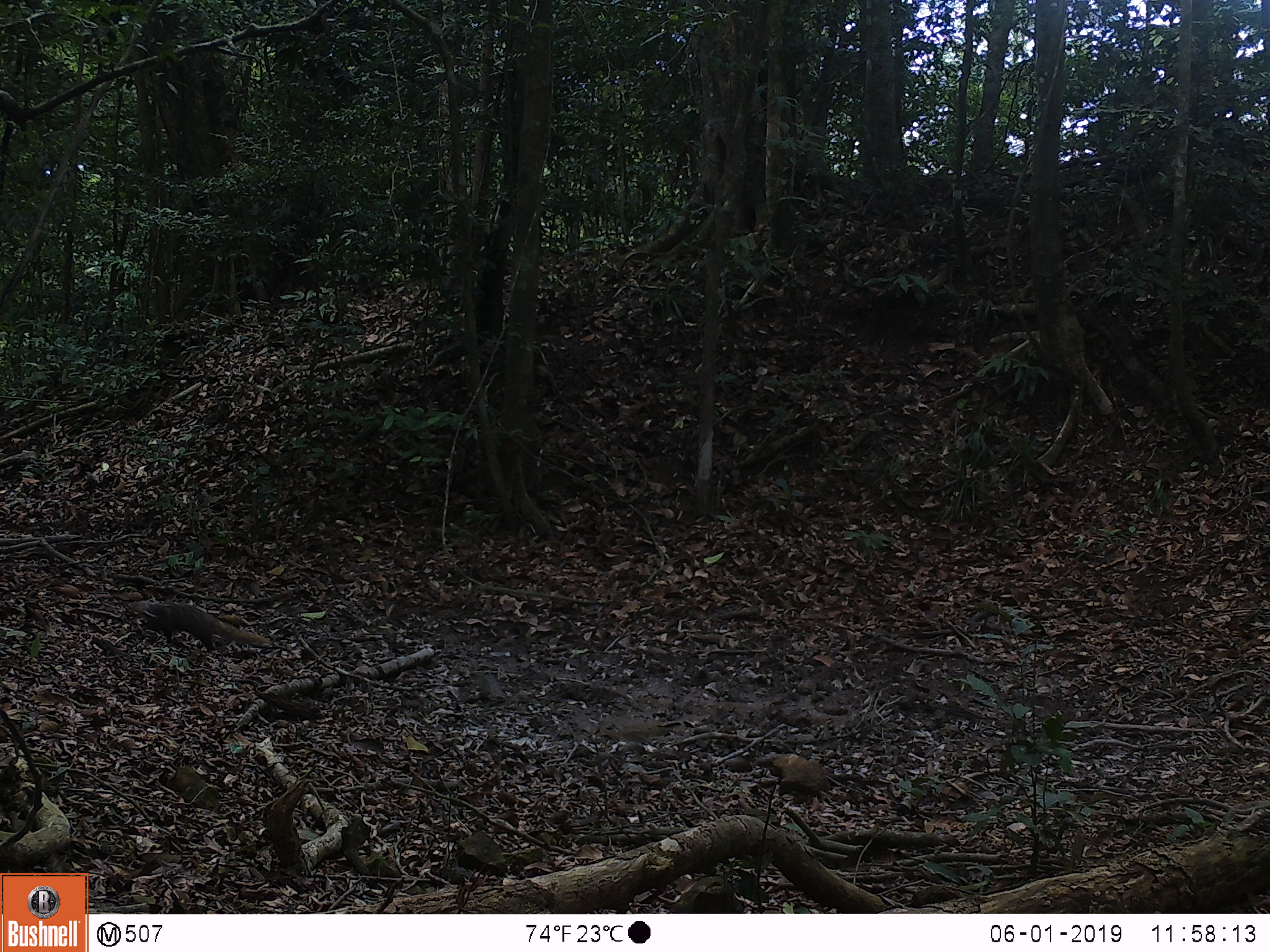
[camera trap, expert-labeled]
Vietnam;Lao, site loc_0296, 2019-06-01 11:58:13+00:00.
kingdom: Animalia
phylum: Chordata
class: Mammalia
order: Carnivora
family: Herpestidae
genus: Urva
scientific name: Urva urva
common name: crab-eating mongoose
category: crab eating mongoose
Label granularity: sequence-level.